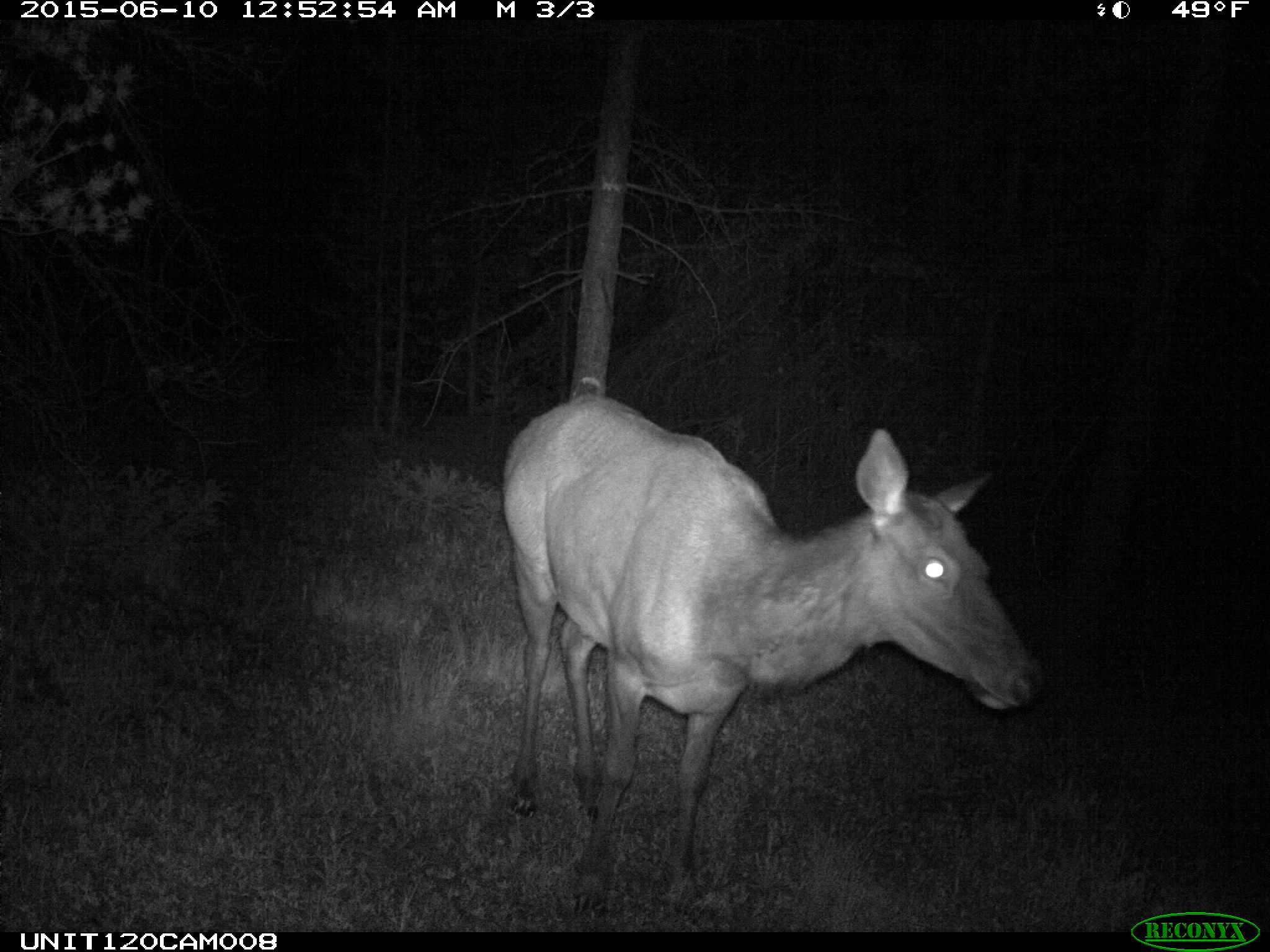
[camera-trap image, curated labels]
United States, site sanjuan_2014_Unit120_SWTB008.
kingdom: Animalia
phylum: Chordata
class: Mammalia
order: Artiodactyla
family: Cervidae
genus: Cervus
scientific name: Cervus elaphus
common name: red deer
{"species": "Cervus elaphus (red deer)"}